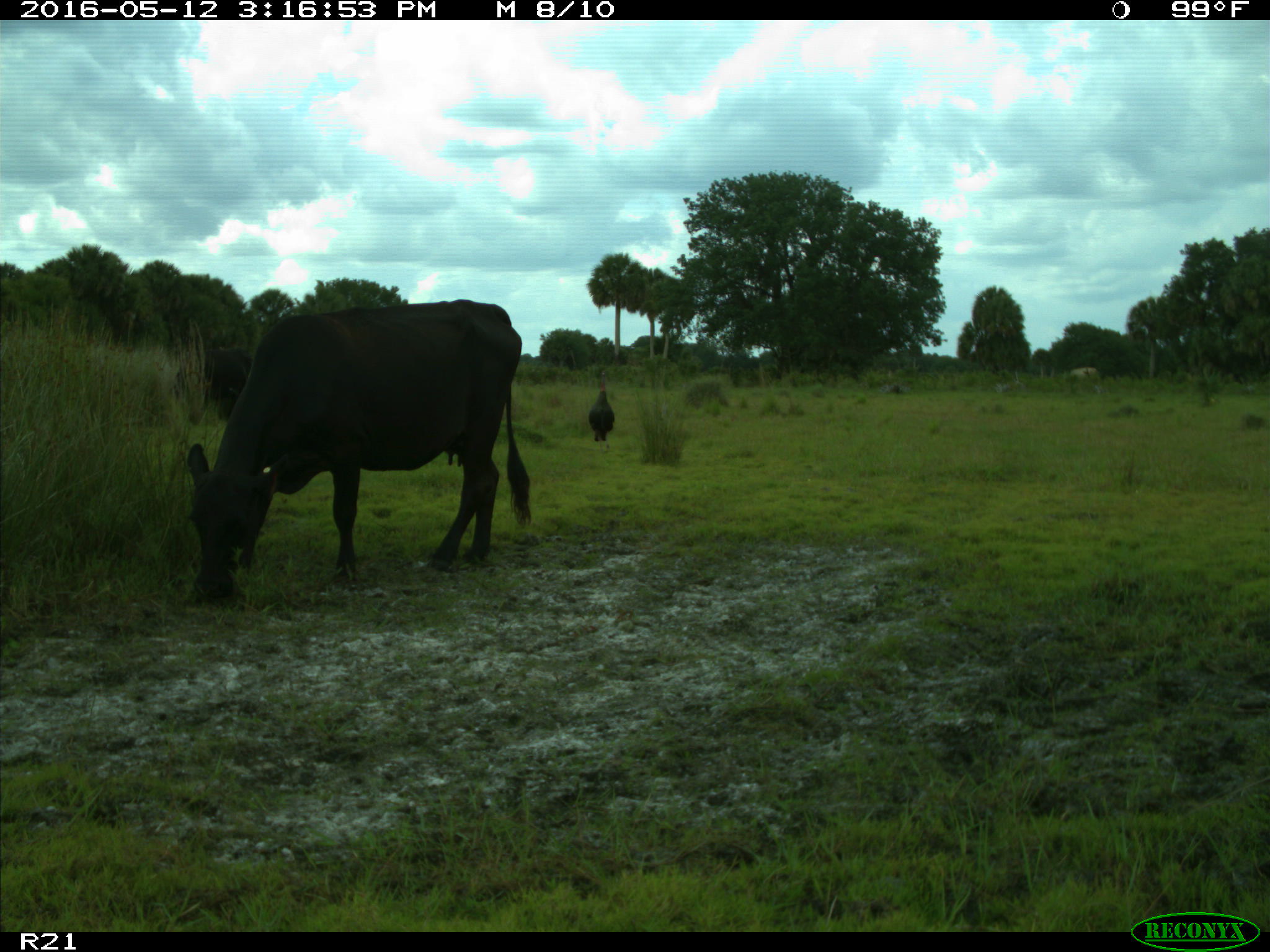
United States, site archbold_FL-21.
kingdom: Animalia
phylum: Chordata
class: Mammalia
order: Artiodactyla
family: Bovidae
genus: Bos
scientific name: Bos taurus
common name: domestic cow